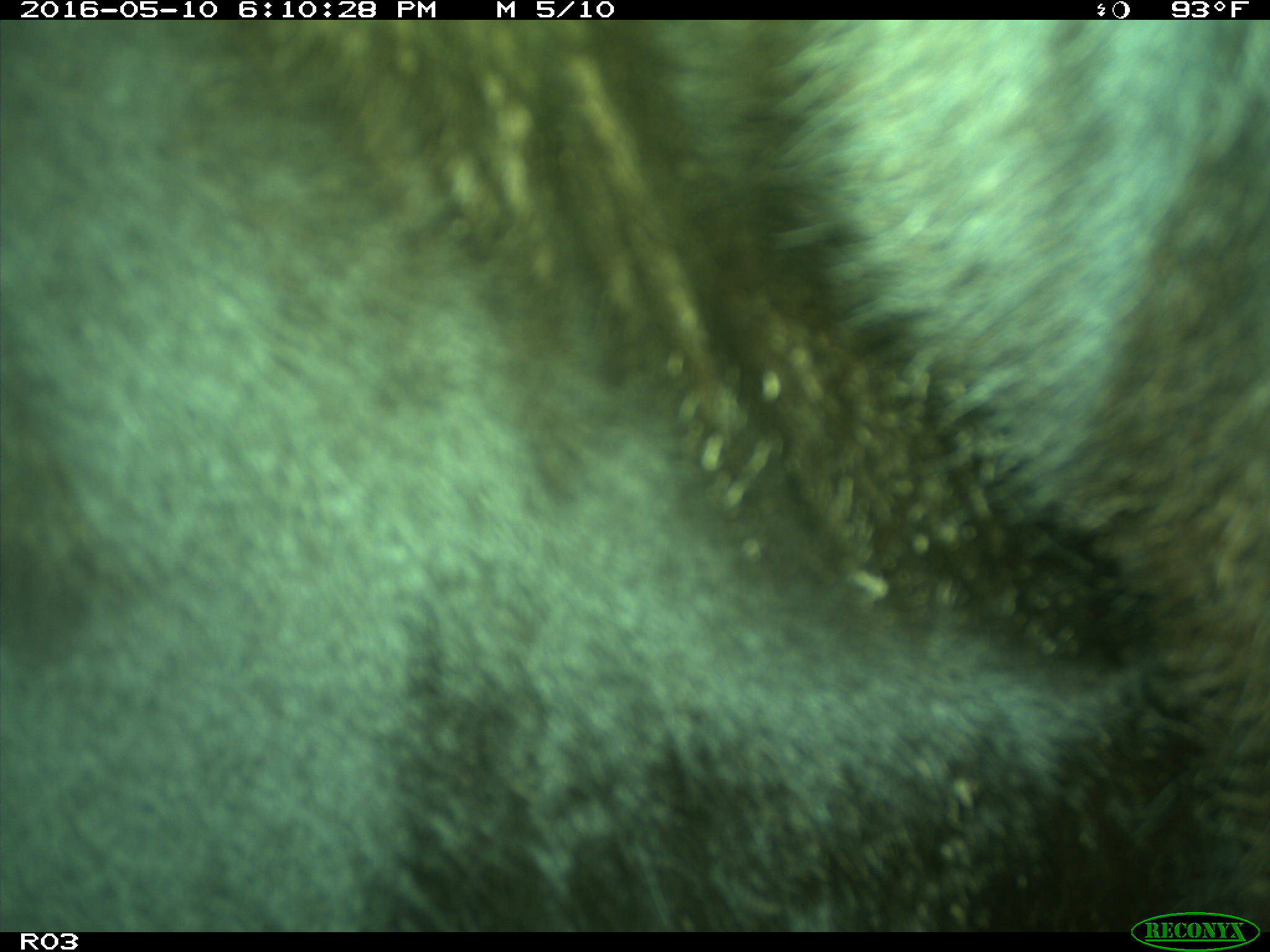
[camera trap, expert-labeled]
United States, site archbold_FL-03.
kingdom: Animalia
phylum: Chordata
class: Mammalia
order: Artiodactyla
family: Bovidae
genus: Bos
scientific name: Bos taurus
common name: domestic cow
Bos taurus (domestic cow).